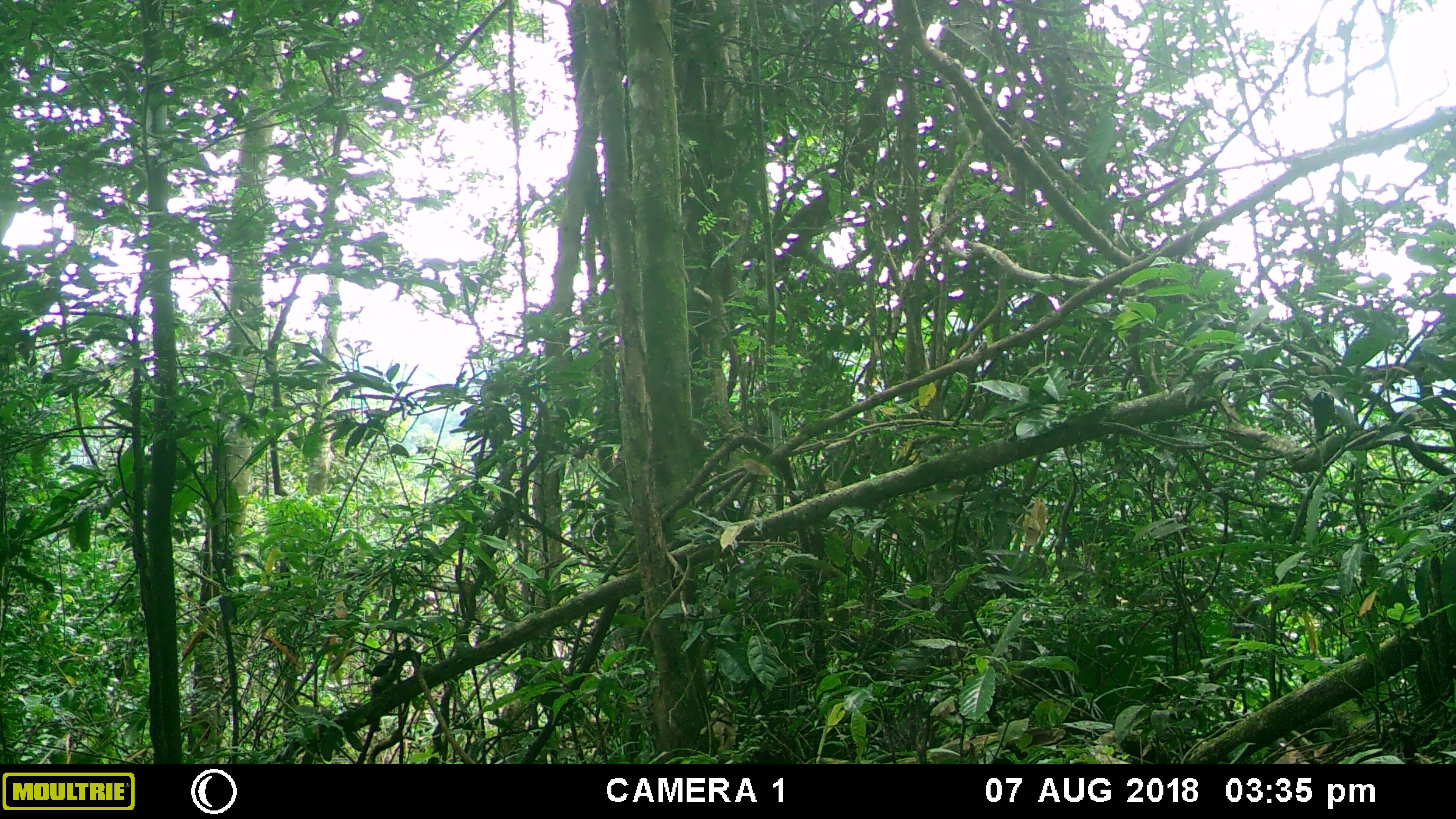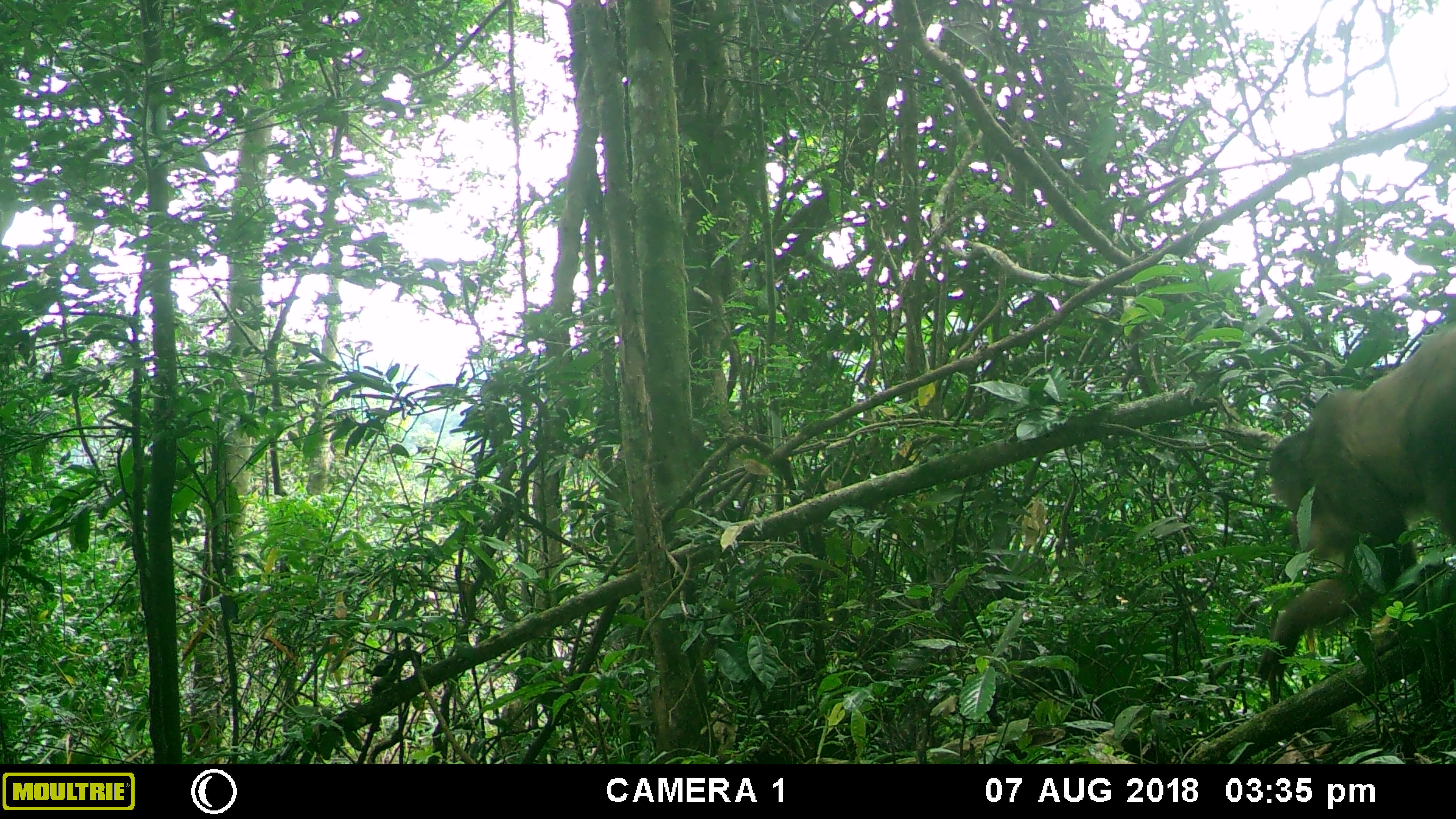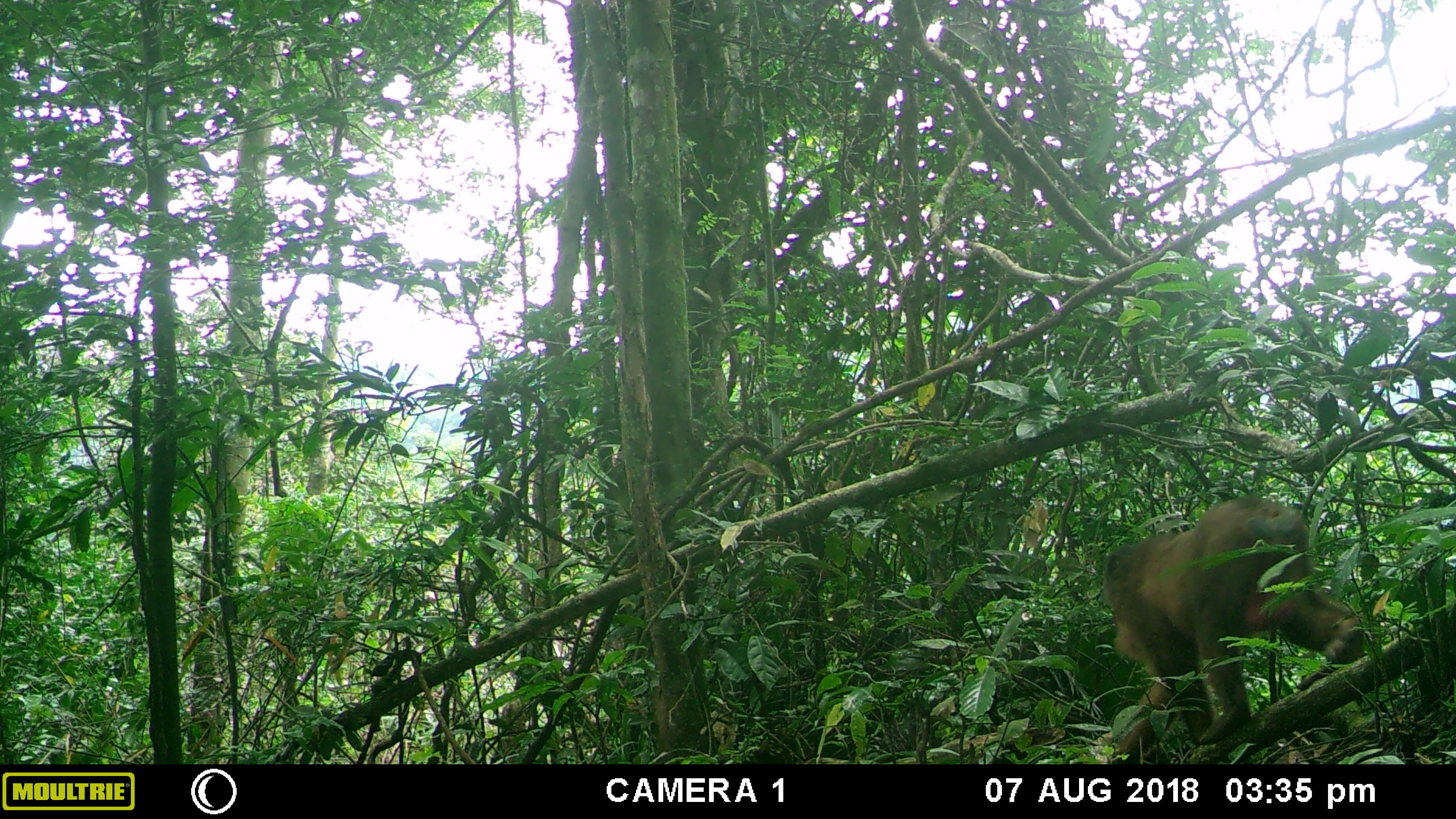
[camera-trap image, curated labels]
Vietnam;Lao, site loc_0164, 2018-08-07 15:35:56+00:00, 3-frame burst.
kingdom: Animalia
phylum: Chordata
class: Mammalia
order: Primates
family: Cercopithecidae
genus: Macaca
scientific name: Macaca arctoides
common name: stump-tailed macaque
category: stump tailed macaque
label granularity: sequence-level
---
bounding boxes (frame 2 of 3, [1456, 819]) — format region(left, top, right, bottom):
stump tailed macaque: region(1254, 322, 1456, 683)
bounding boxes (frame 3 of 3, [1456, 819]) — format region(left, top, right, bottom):
stump tailed macaque: region(1100, 492, 1367, 744)